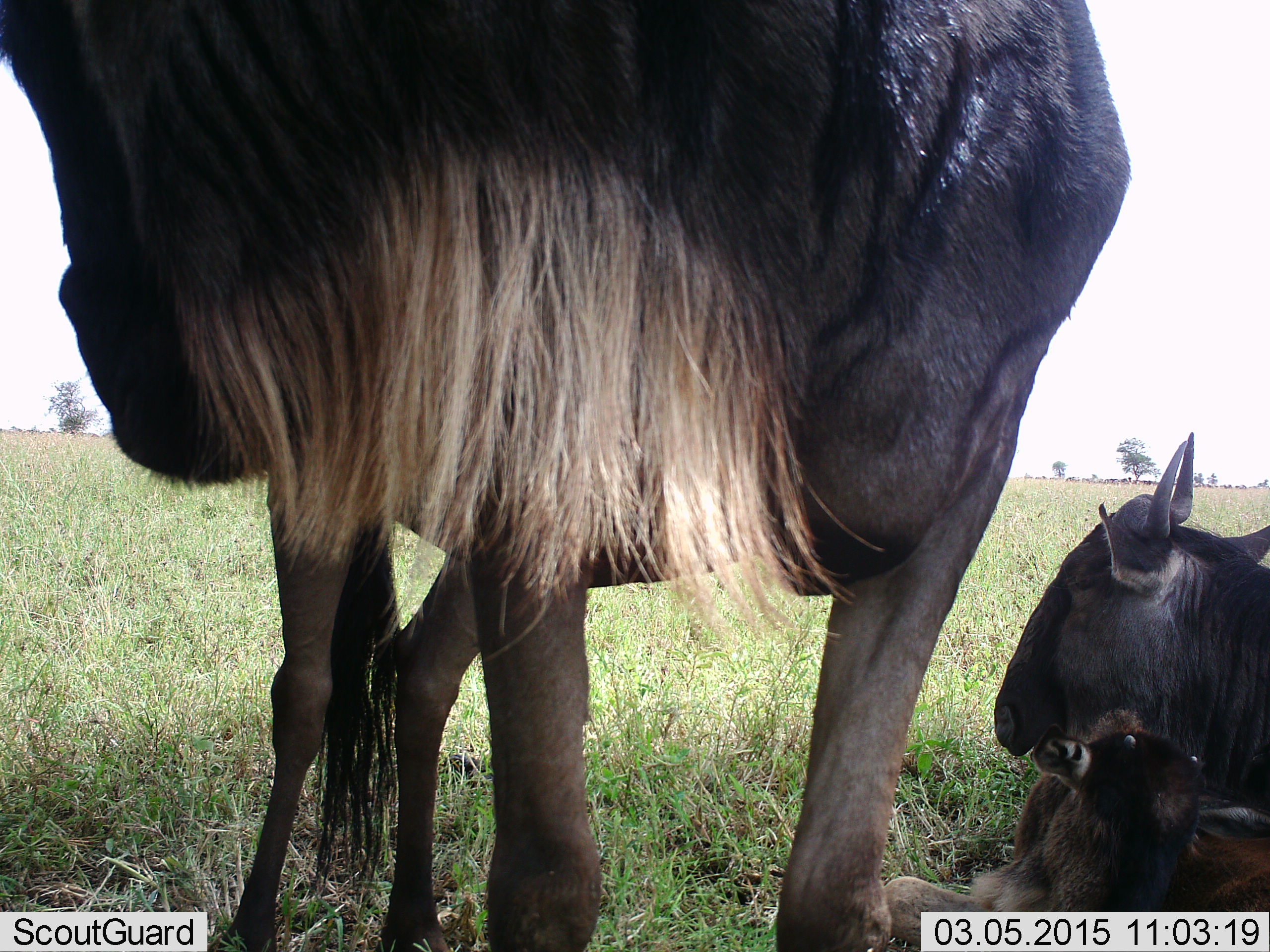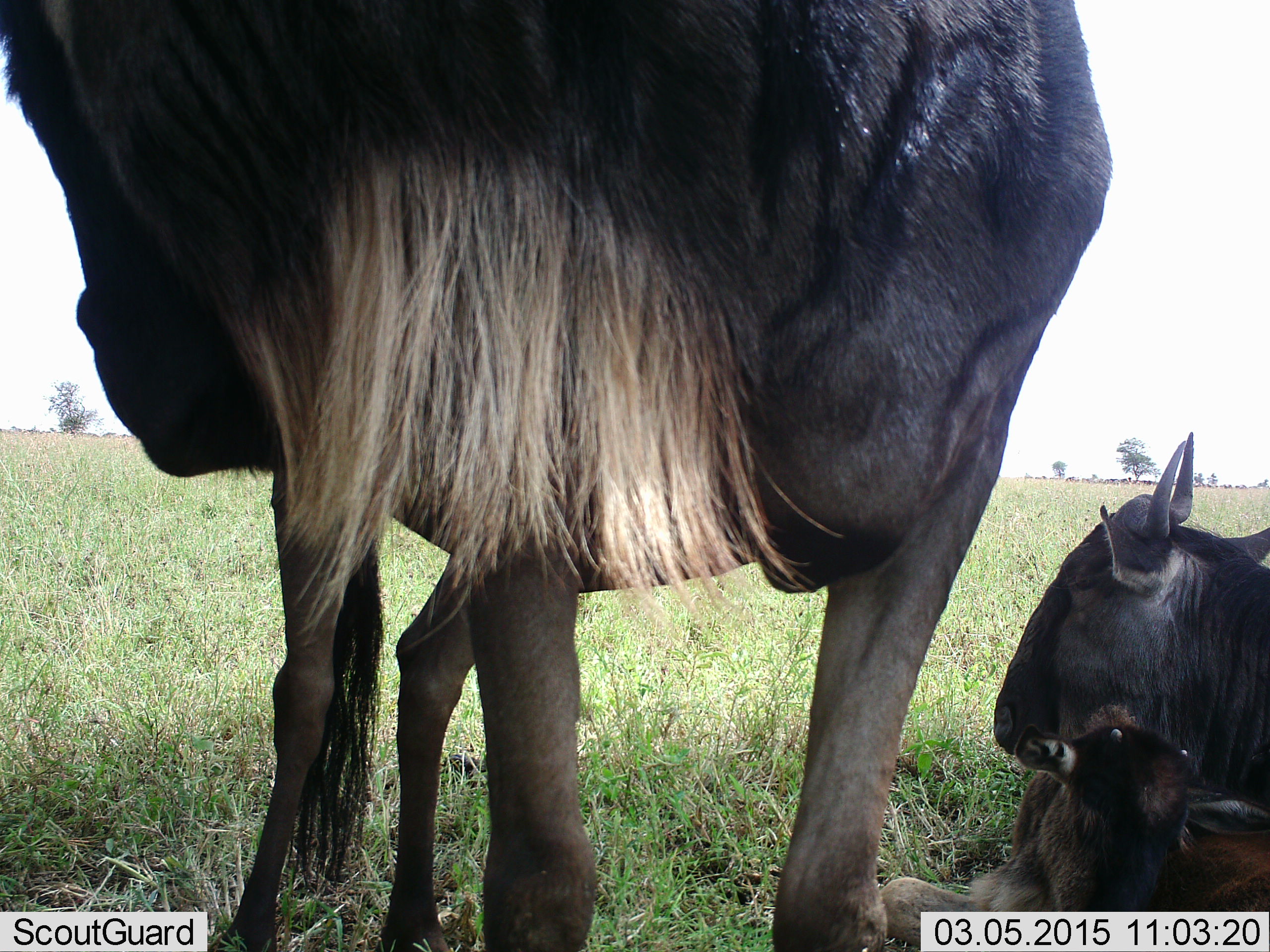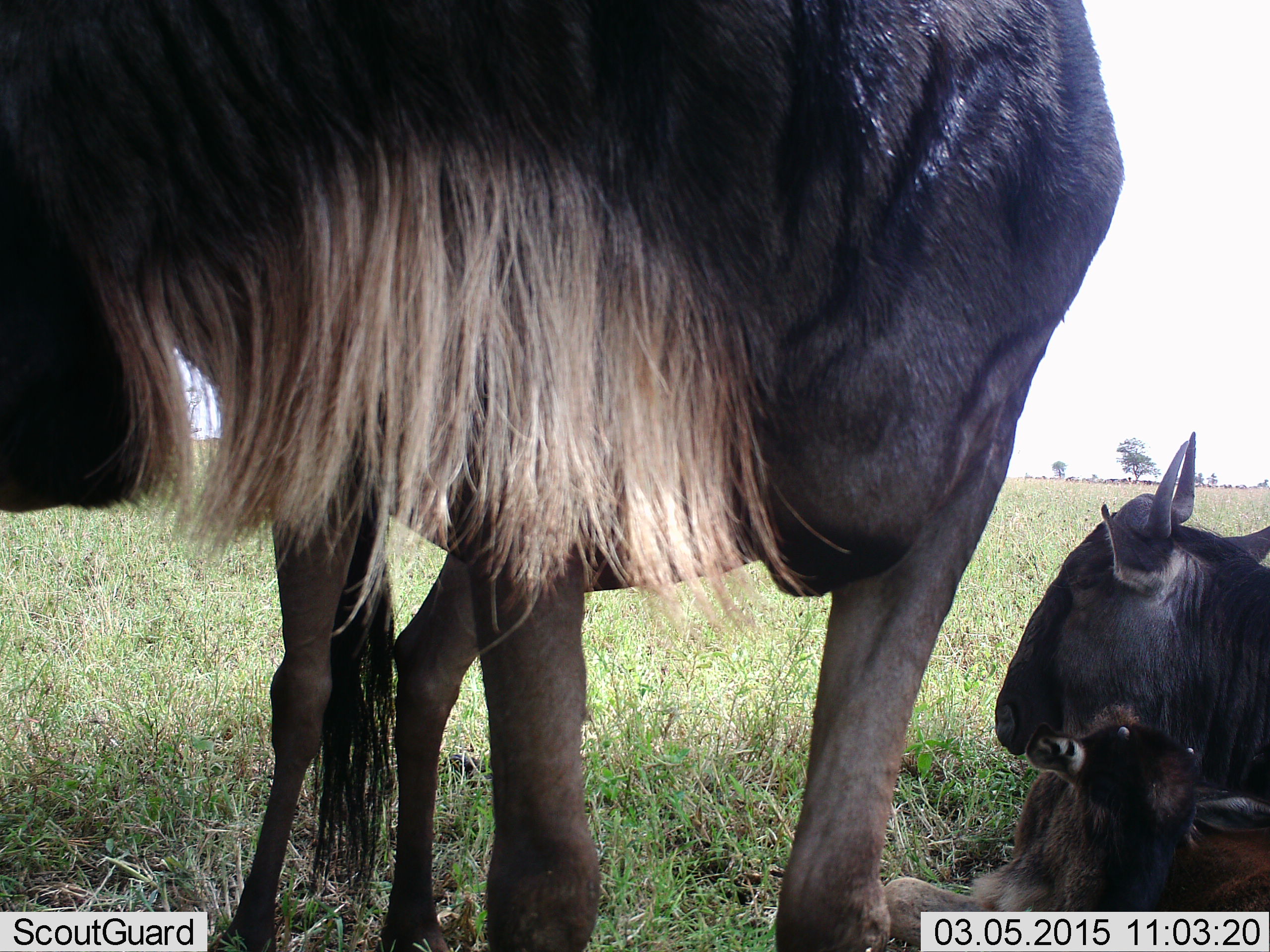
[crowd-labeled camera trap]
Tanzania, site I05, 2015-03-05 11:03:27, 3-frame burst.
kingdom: Animalia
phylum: Chordata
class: Mammalia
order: Artiodactyla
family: Bovidae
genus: Connochaetes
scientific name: Connochaetes taurinus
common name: blue wildebeest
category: wildebeest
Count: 3.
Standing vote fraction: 50%.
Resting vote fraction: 90%.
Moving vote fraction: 10%.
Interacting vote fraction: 10%.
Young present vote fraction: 60%.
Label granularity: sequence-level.